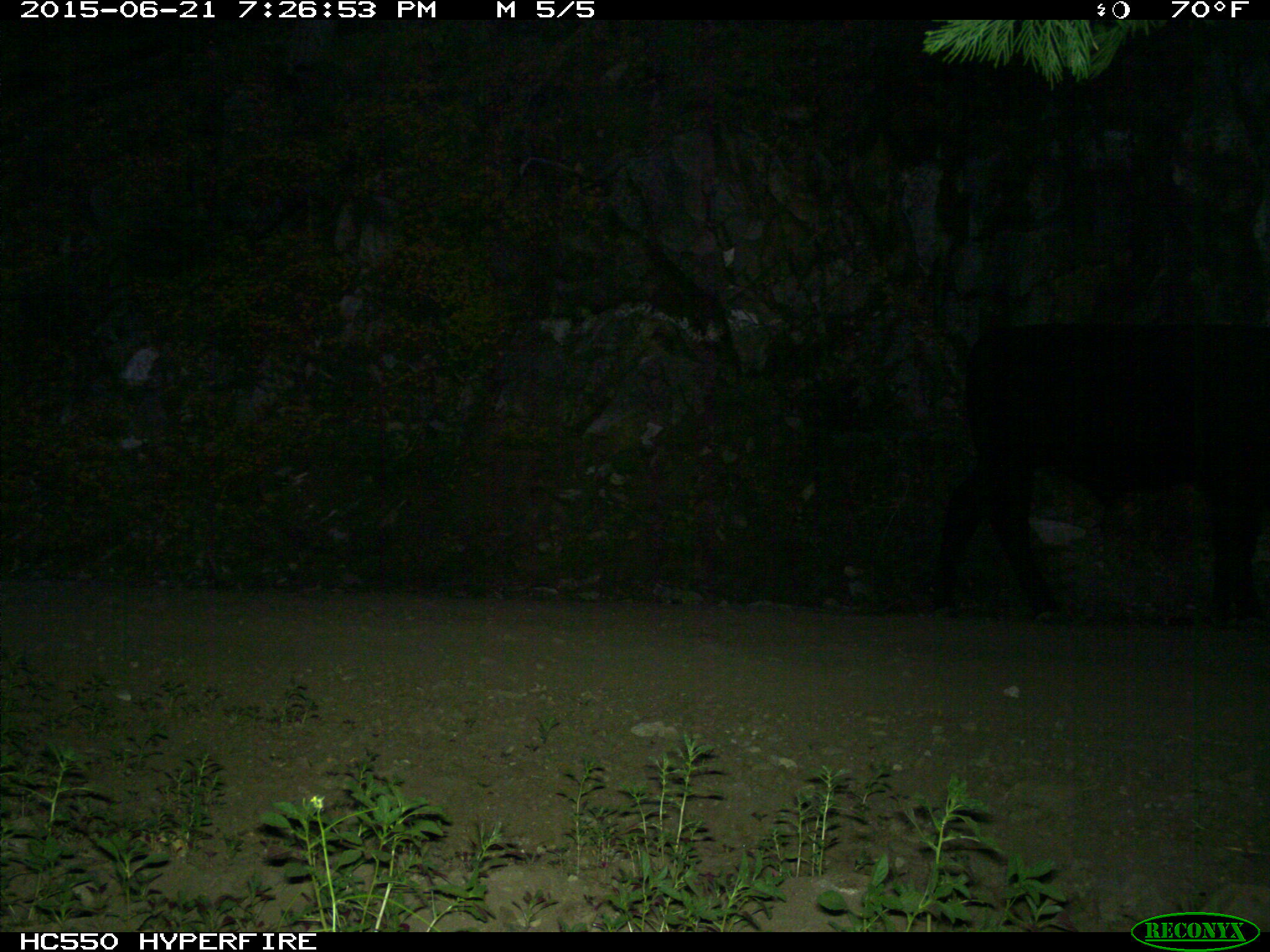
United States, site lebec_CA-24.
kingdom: Animalia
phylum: Chordata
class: Mammalia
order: Artiodactyla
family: Bovidae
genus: Bos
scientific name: Bos taurus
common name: domestic cow